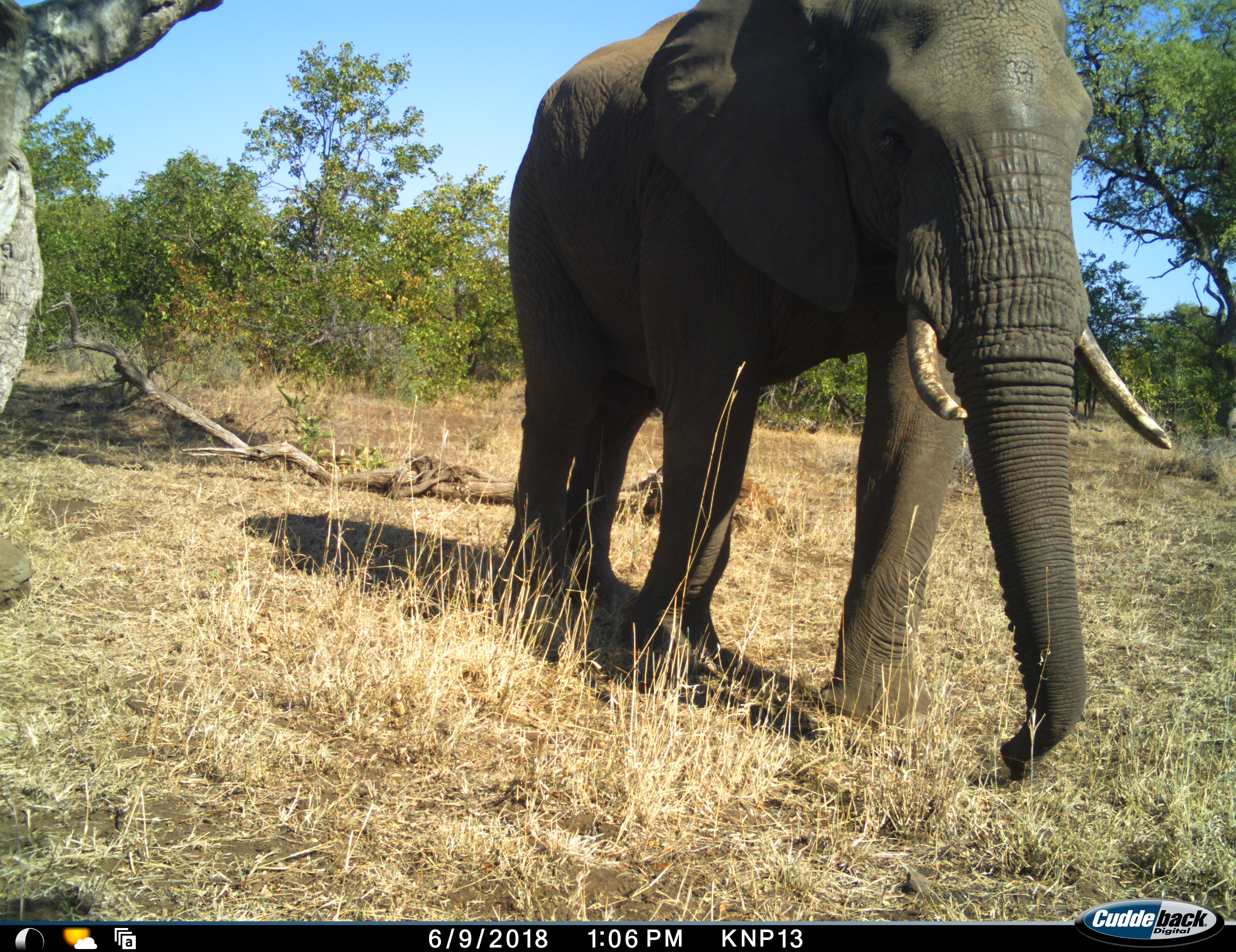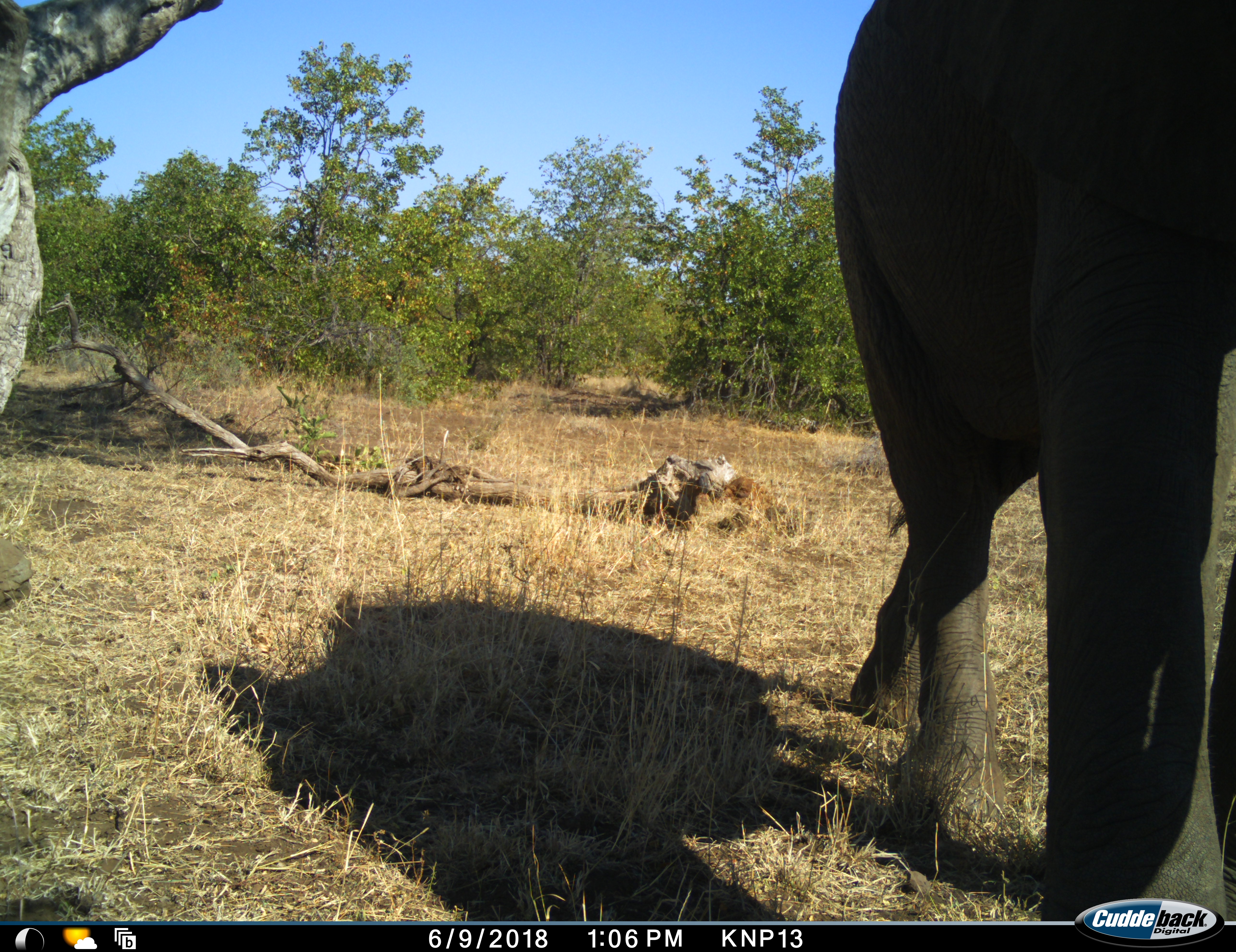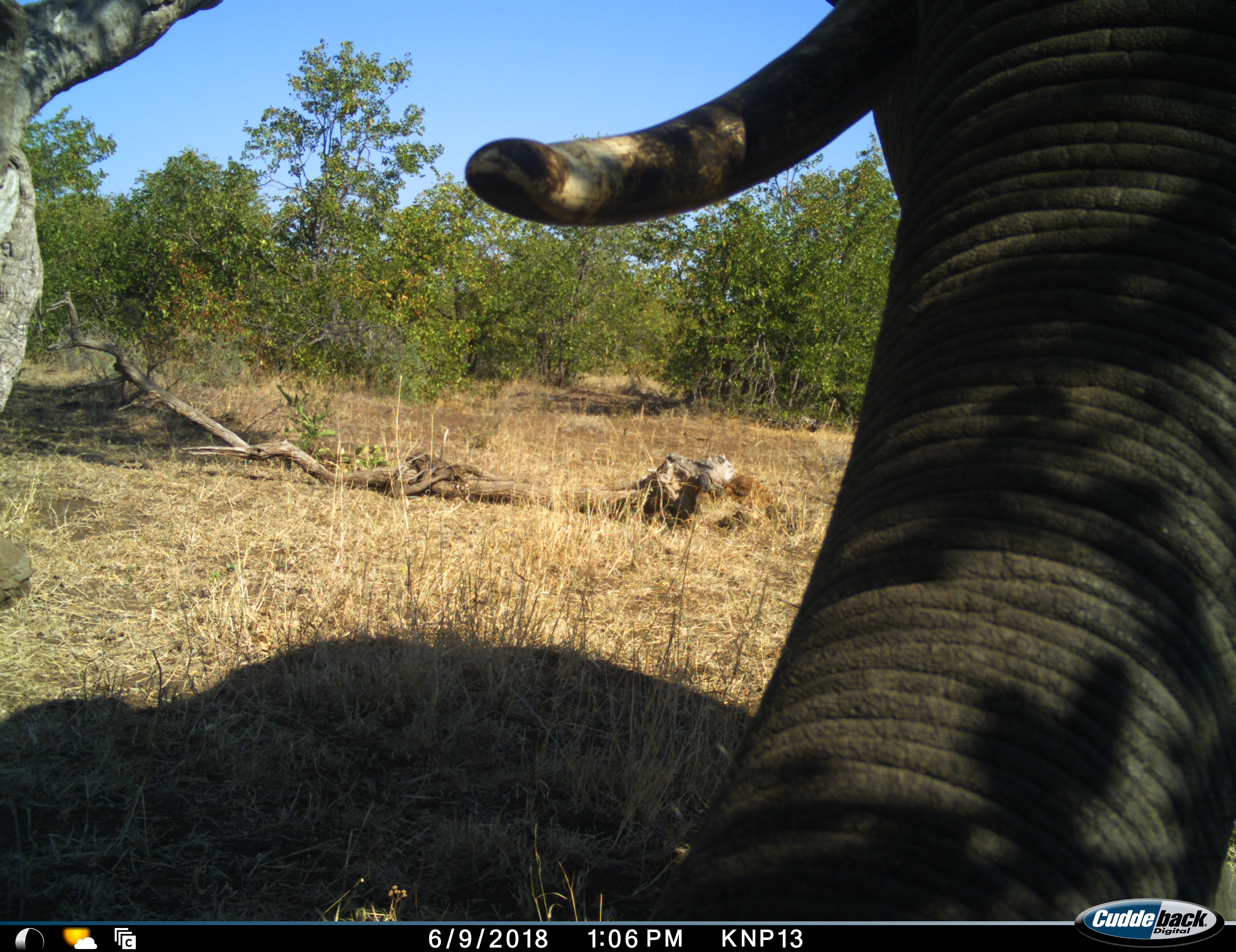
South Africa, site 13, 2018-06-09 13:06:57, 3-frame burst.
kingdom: Animalia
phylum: Chordata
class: Mammalia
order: Proboscidea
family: Elephantidae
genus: Loxodonta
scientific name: Loxodonta africana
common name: african bush elephant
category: elephant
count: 1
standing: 10%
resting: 0%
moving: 90%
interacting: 10%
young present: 0%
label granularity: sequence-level